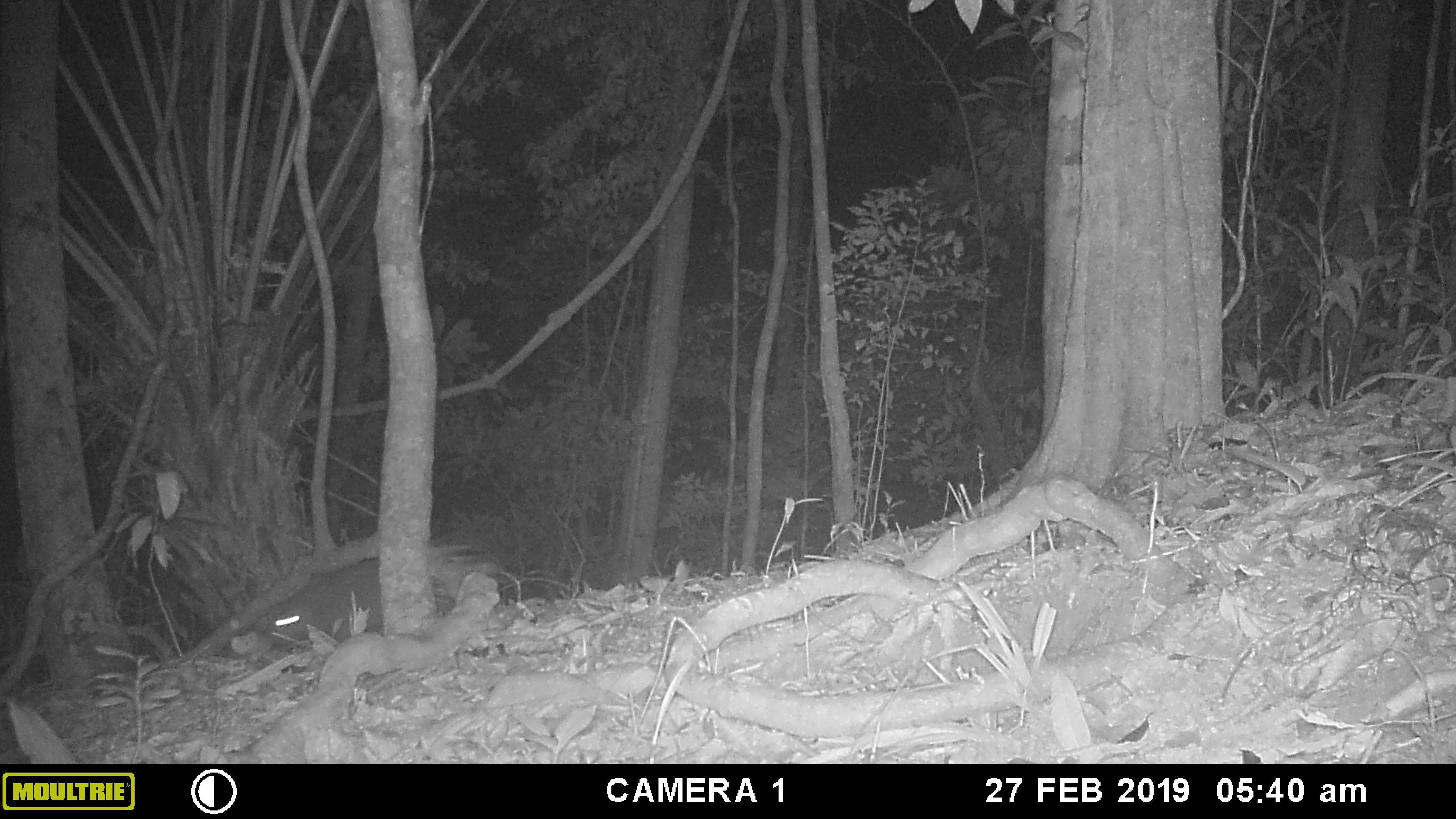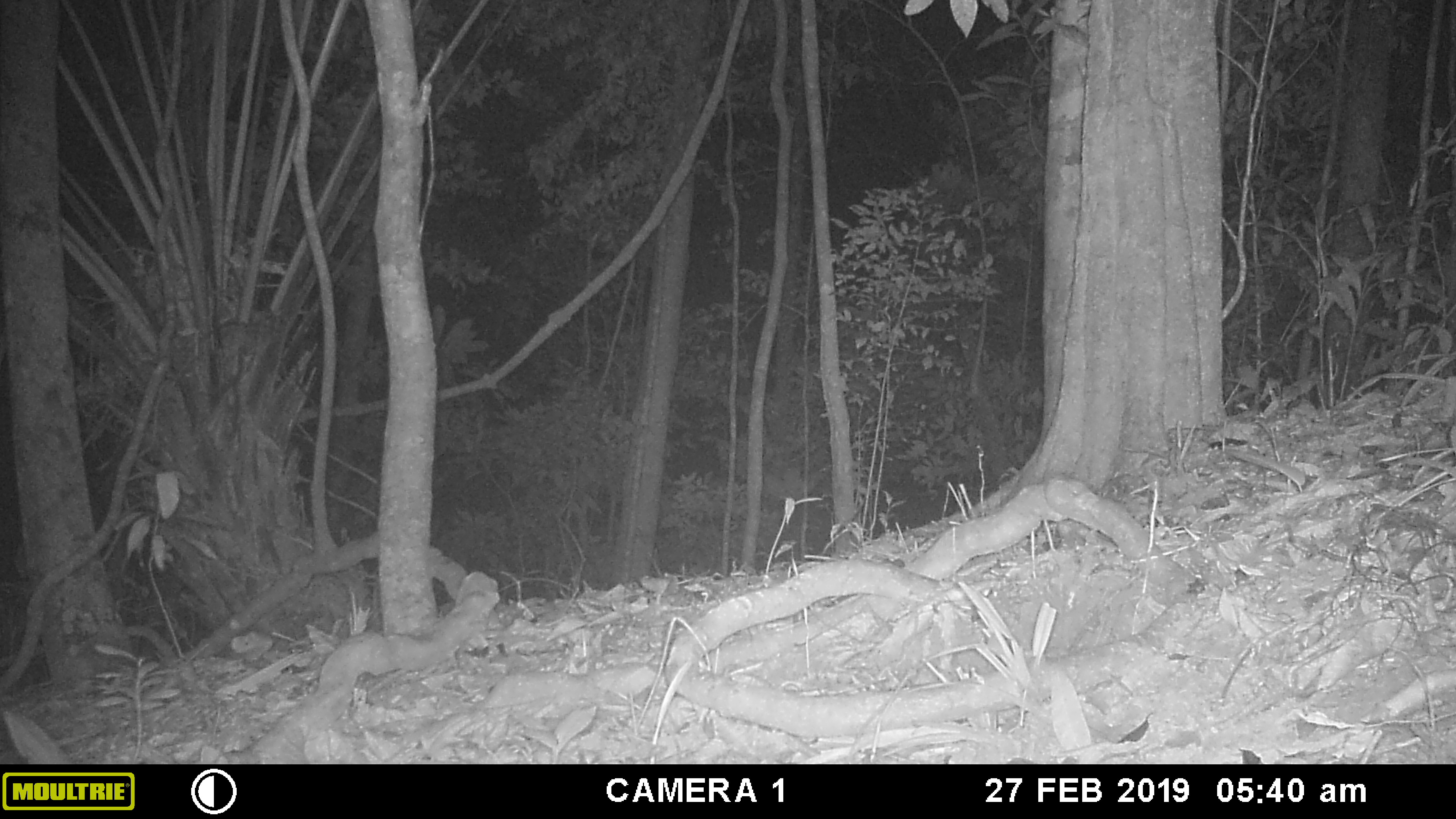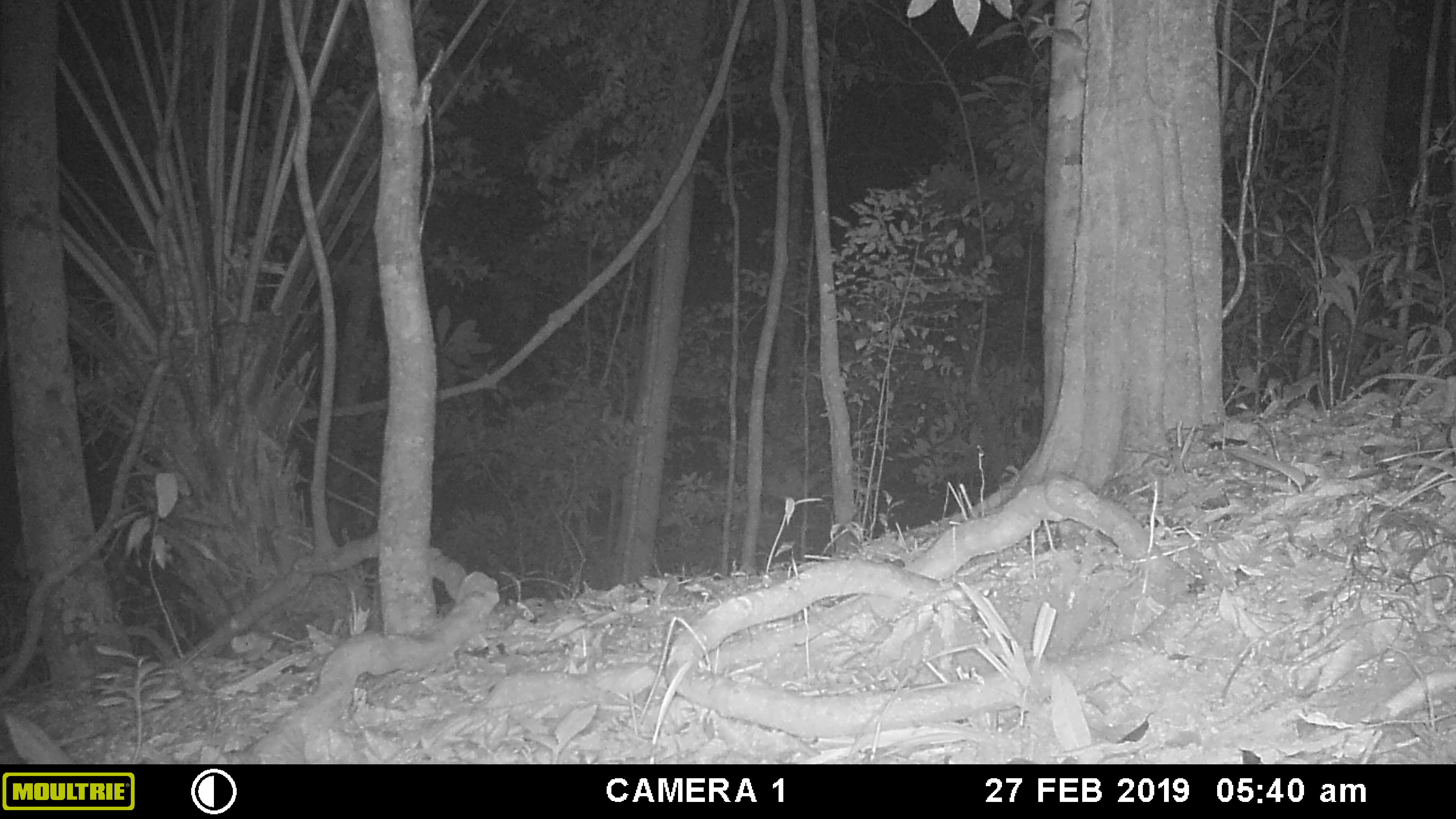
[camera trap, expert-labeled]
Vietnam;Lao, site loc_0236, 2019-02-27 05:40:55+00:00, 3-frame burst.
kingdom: Animalia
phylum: Chordata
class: Mammalia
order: Rodentia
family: Hystricidae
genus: Hystrix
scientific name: Hystrix brachyura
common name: malayan porcupine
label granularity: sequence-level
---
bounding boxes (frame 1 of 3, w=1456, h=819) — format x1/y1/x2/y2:
malayan porcupine: 255/546/505/648